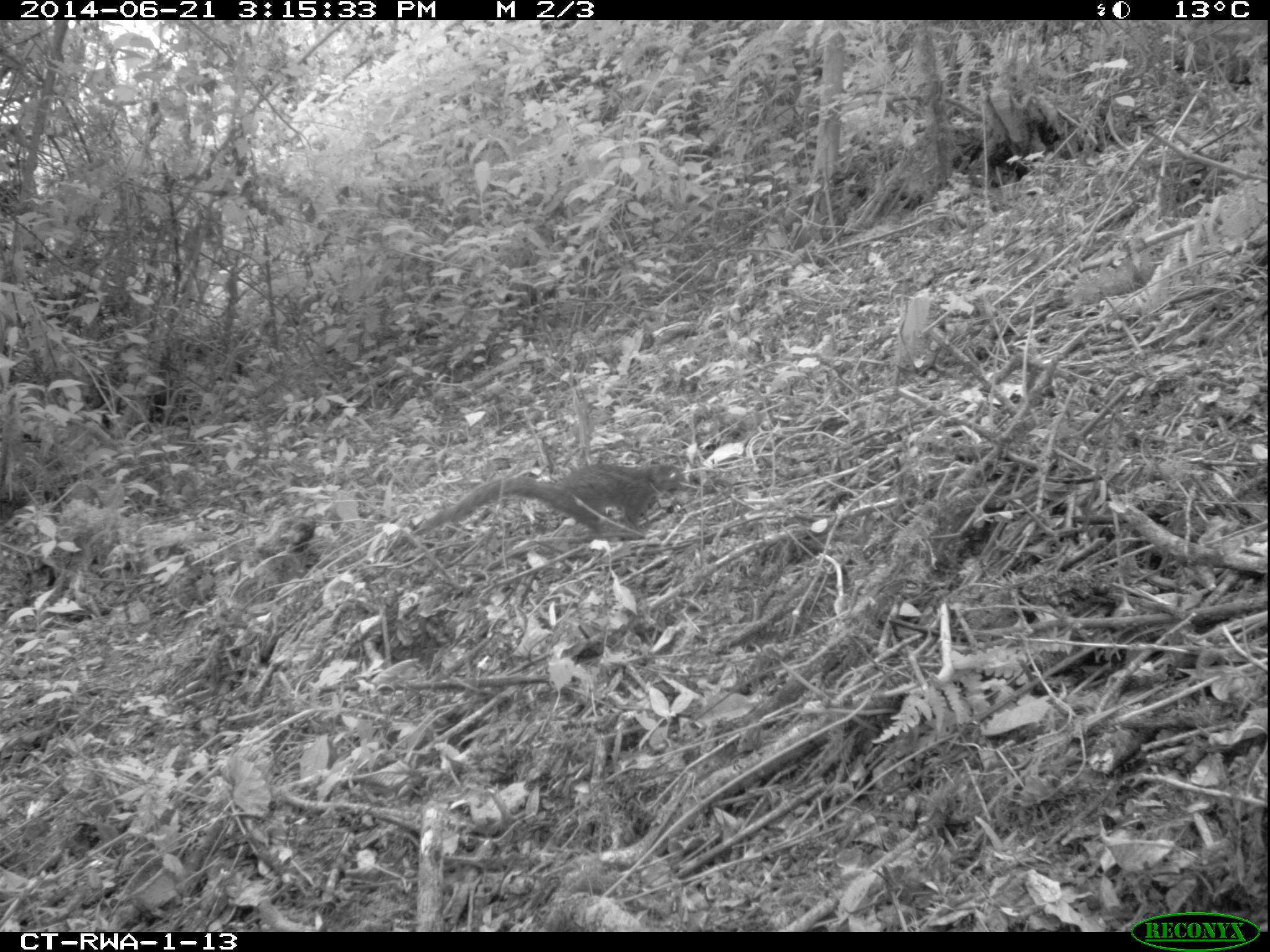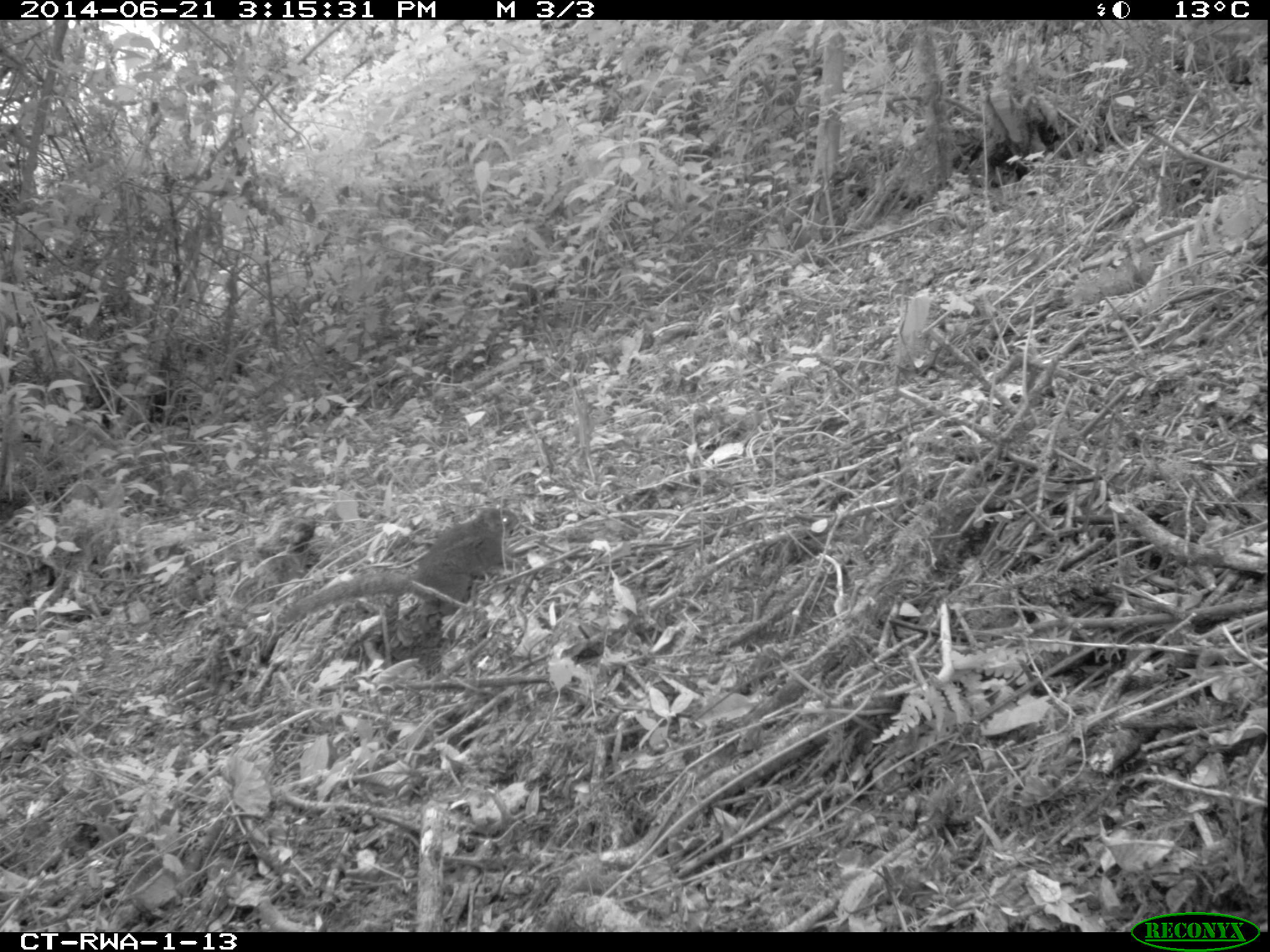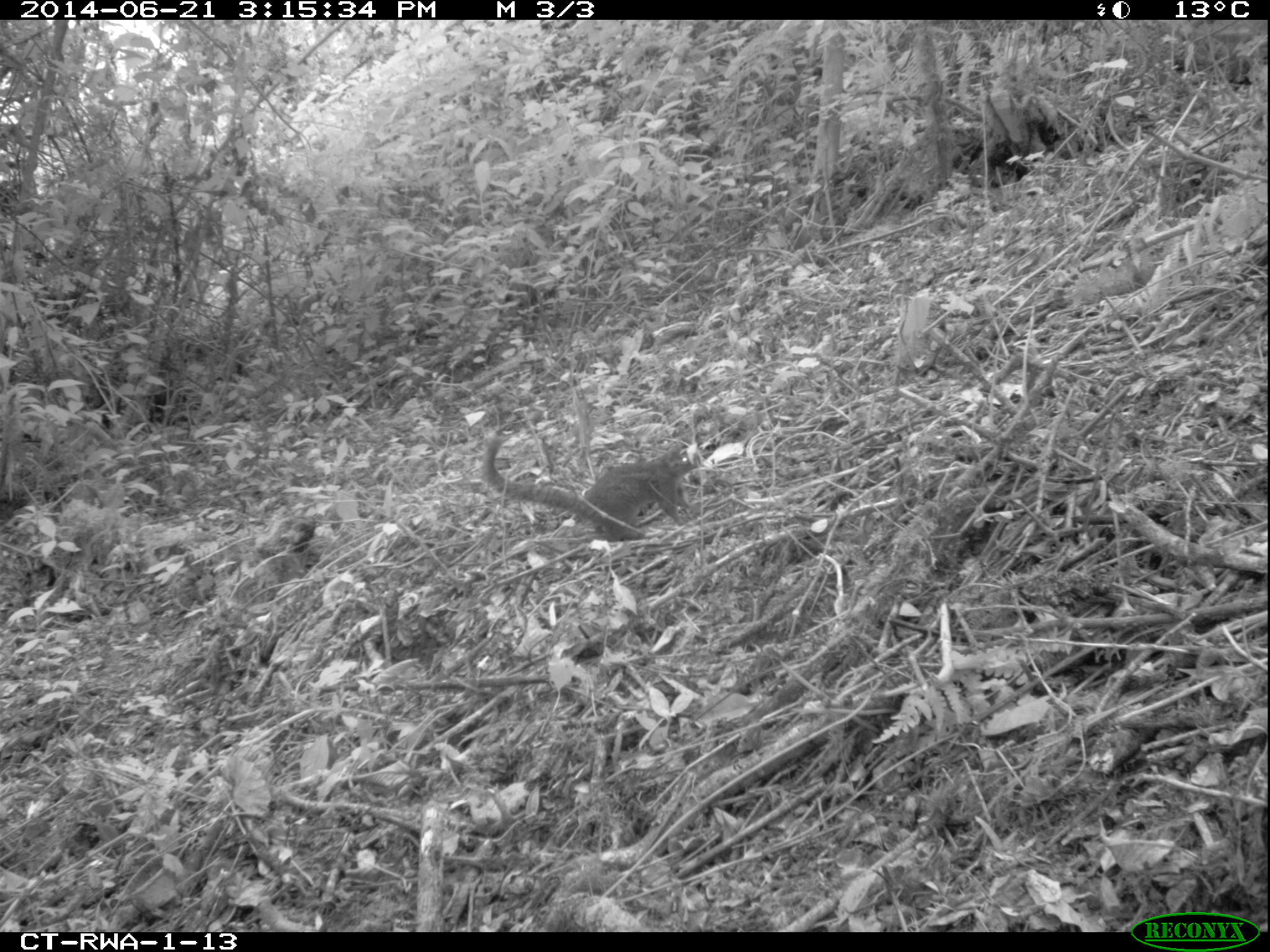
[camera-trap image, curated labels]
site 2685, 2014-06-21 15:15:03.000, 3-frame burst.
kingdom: Animalia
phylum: Chordata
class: Mammalia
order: Rodentia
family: Sciuridae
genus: Funisciurus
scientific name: Funisciurus carruthersi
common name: carruther's mountain squirrel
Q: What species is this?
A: Funisciurus carruthersi (carruther's mountain squirrel).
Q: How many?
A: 1.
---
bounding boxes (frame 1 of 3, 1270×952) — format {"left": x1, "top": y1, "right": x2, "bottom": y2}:
funisciurus carruthersi: {"left": 417, "top": 462, "right": 685, "bottom": 540}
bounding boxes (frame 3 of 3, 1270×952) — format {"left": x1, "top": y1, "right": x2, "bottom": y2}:
funisciurus carruthersi: {"left": 483, "top": 434, "right": 702, "bottom": 543}